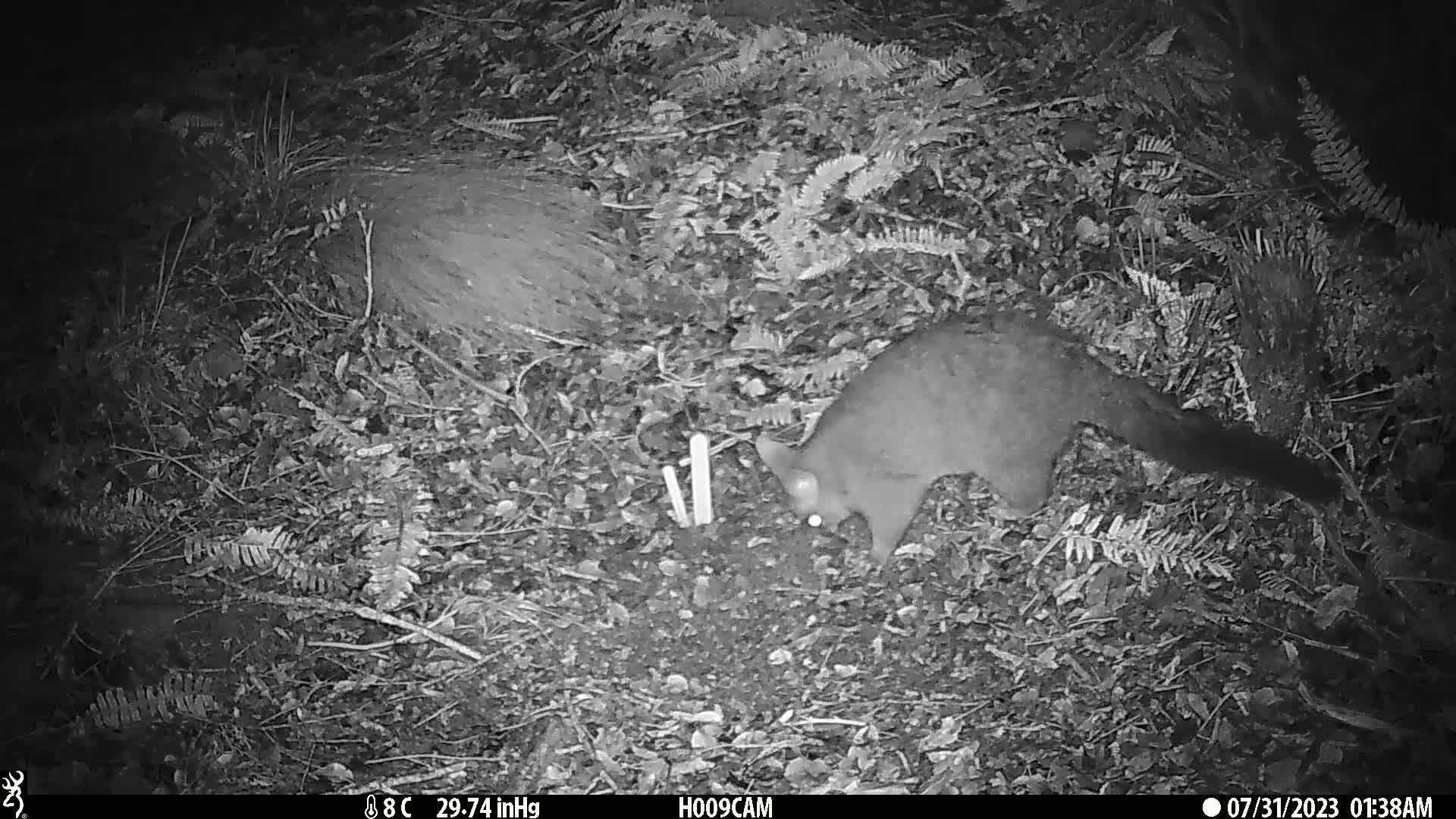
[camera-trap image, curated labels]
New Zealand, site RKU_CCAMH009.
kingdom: Animalia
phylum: Chordata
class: Mammalia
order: Diprotodontia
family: Phalangeridae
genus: Trichosurus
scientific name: Trichosurus vulpecula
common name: common brushtail possum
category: possum